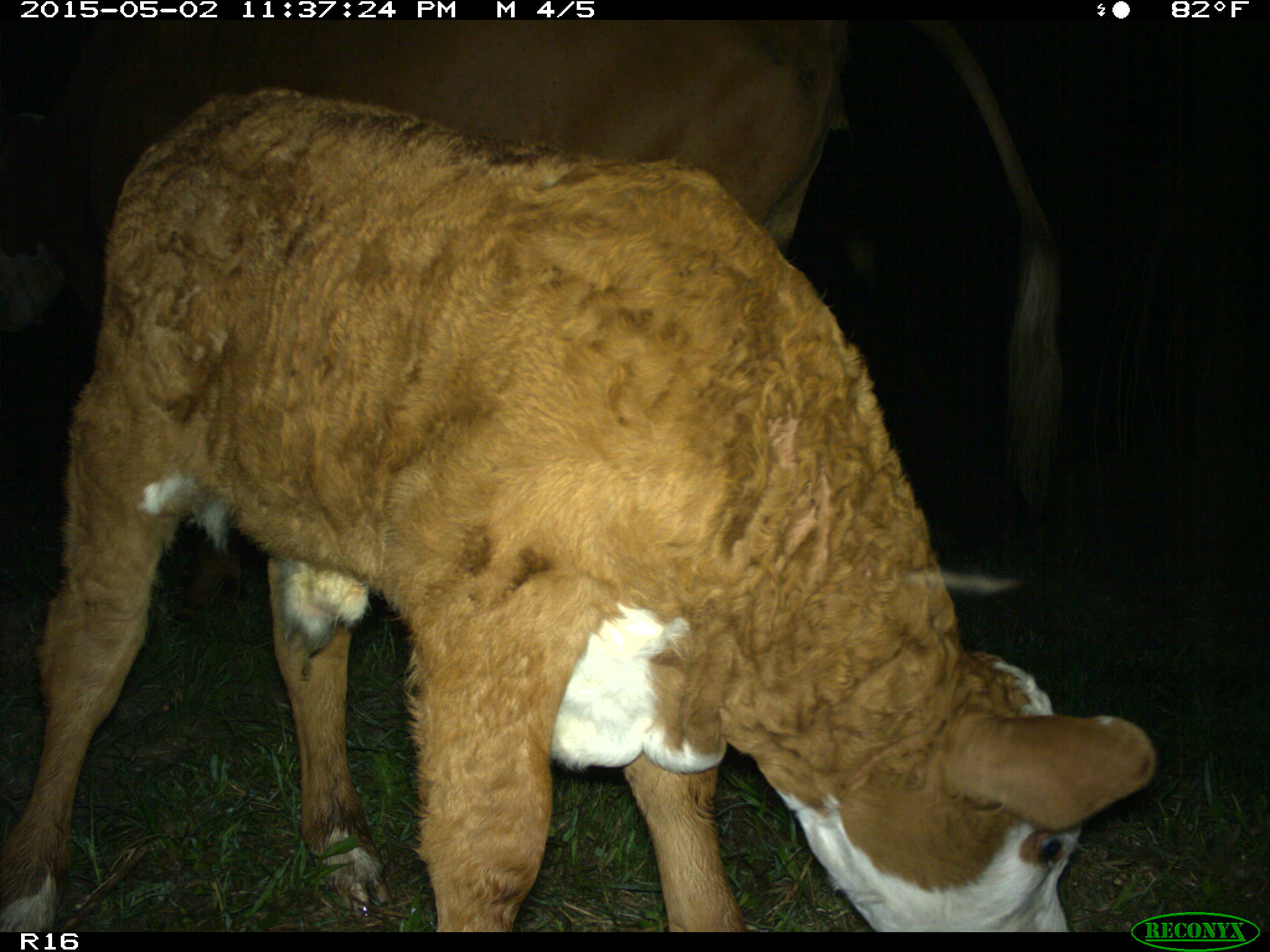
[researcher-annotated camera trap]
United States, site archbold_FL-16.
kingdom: Animalia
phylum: Chordata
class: Mammalia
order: Artiodactyla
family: Bovidae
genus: Bos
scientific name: Bos taurus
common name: domestic cow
Bos taurus (domestic cow).